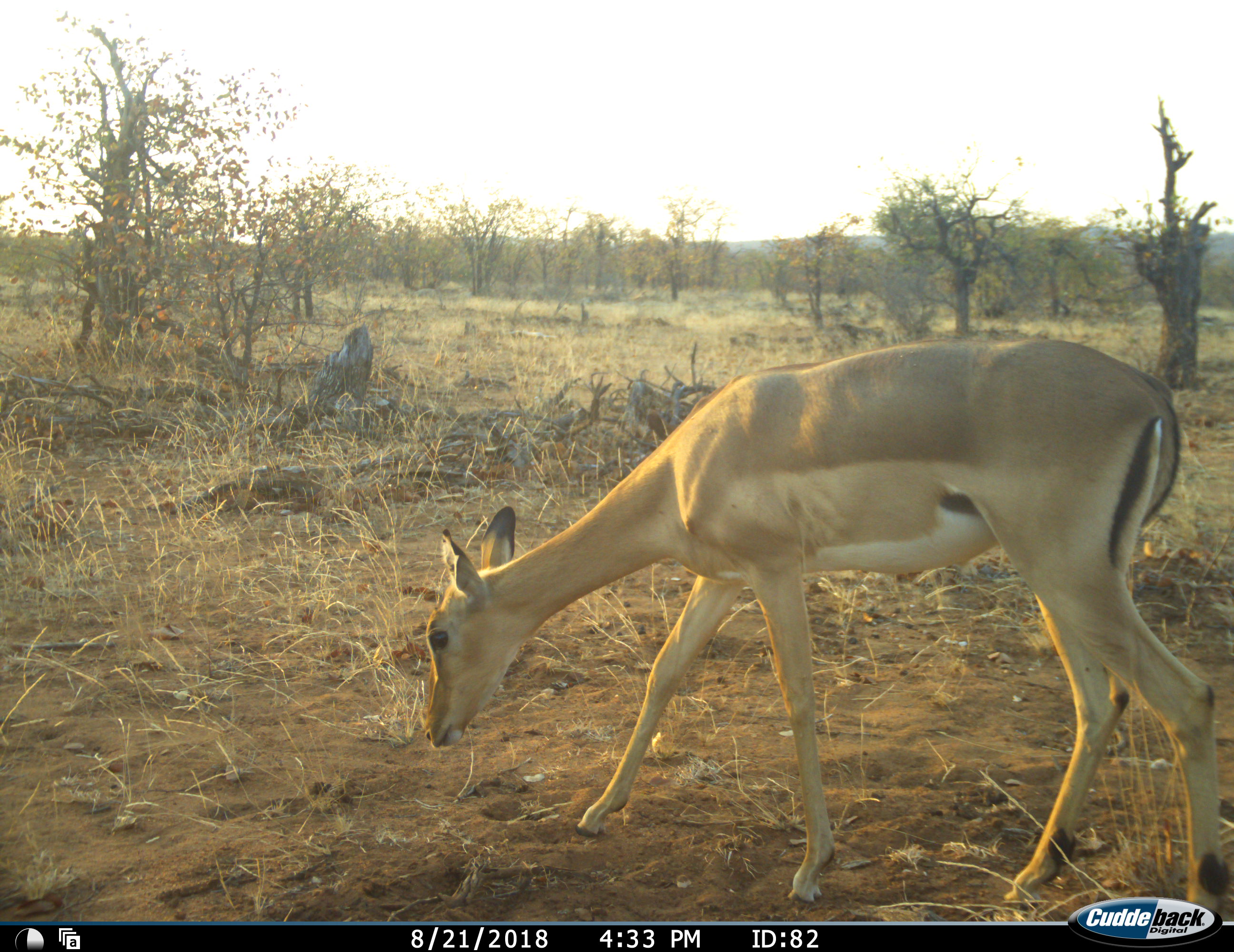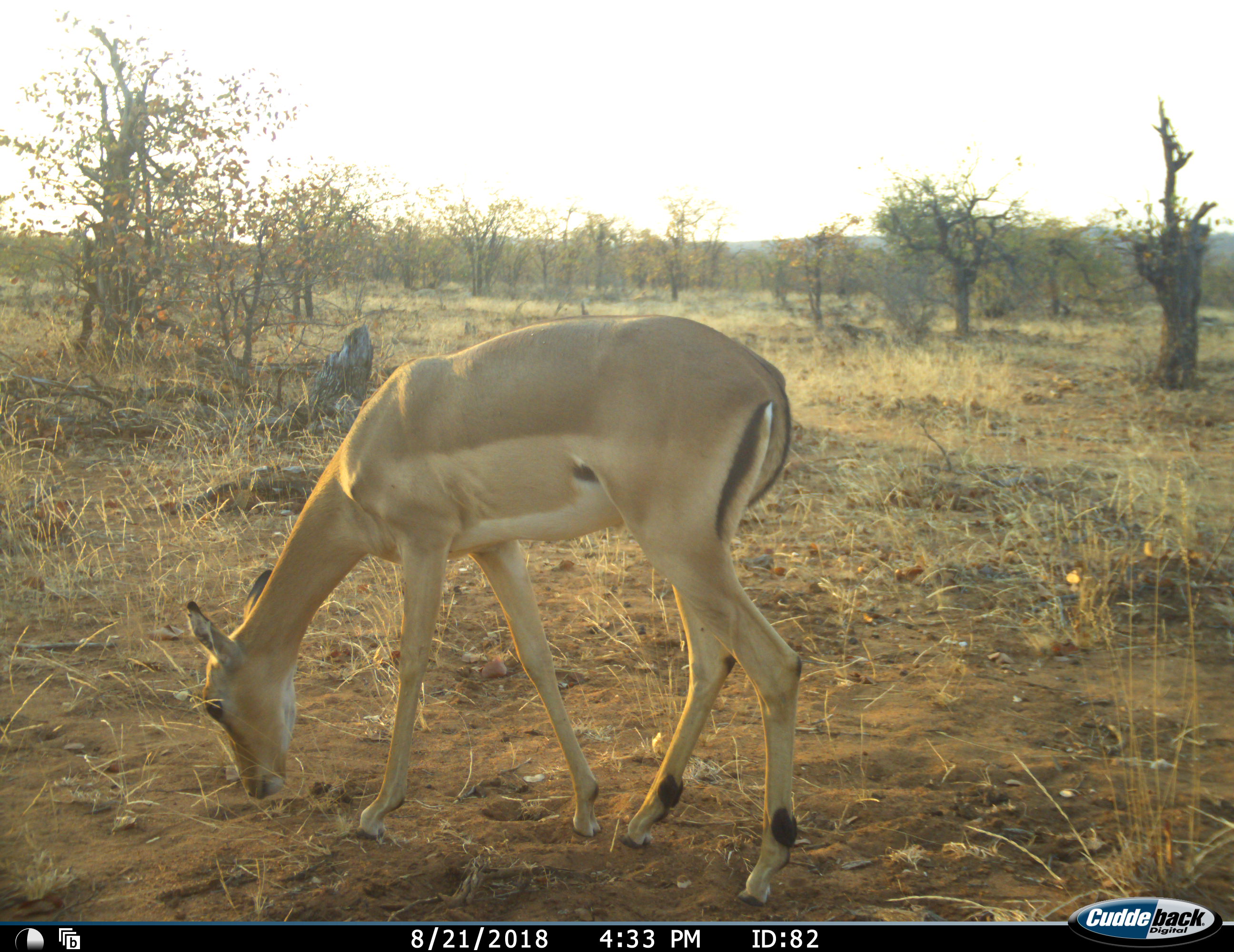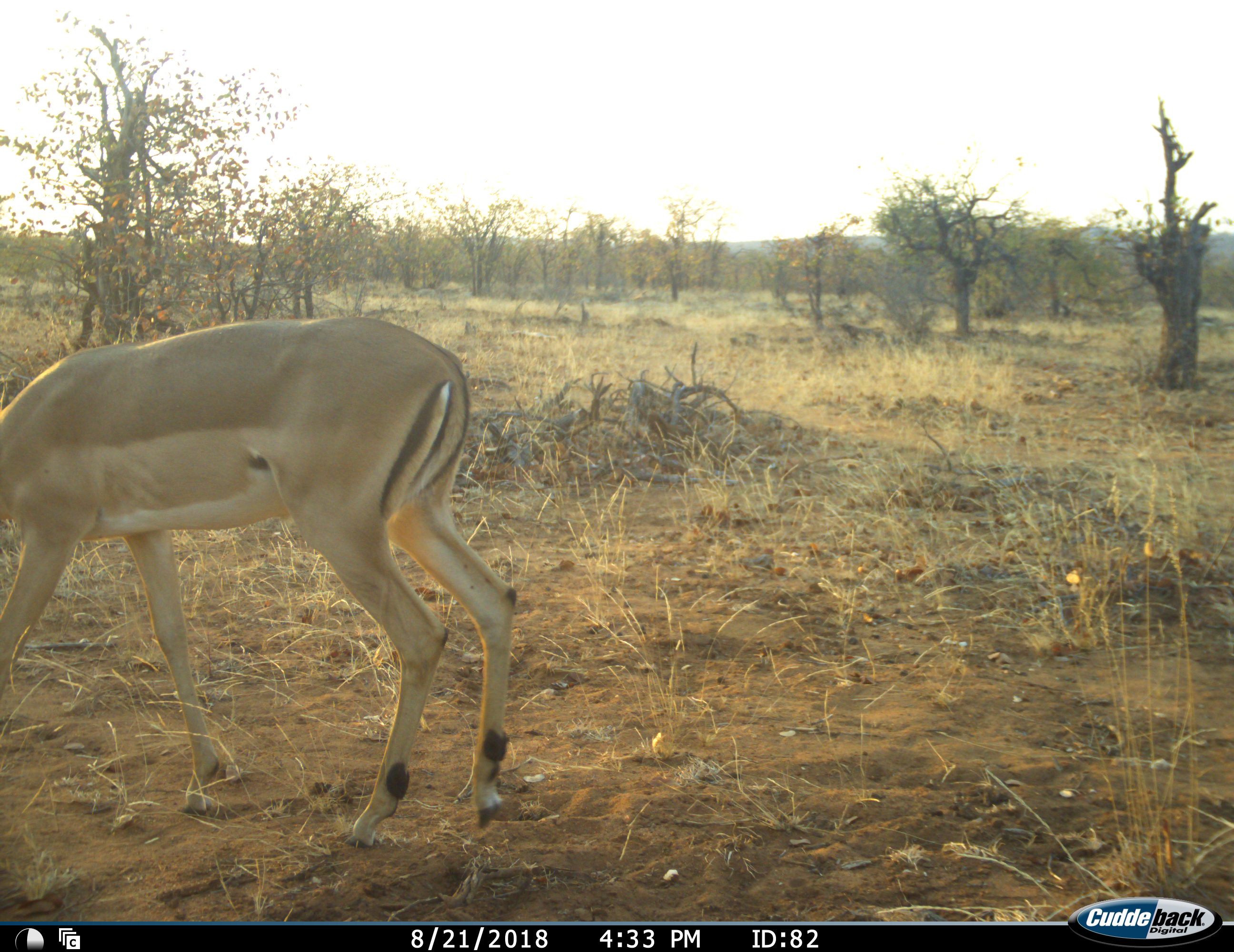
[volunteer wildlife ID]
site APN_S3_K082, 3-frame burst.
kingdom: Animalia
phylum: Chordata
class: Mammalia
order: Artiodactyla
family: Bovidae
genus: Aepyceros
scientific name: Aepyceros melampus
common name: impala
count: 1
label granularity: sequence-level